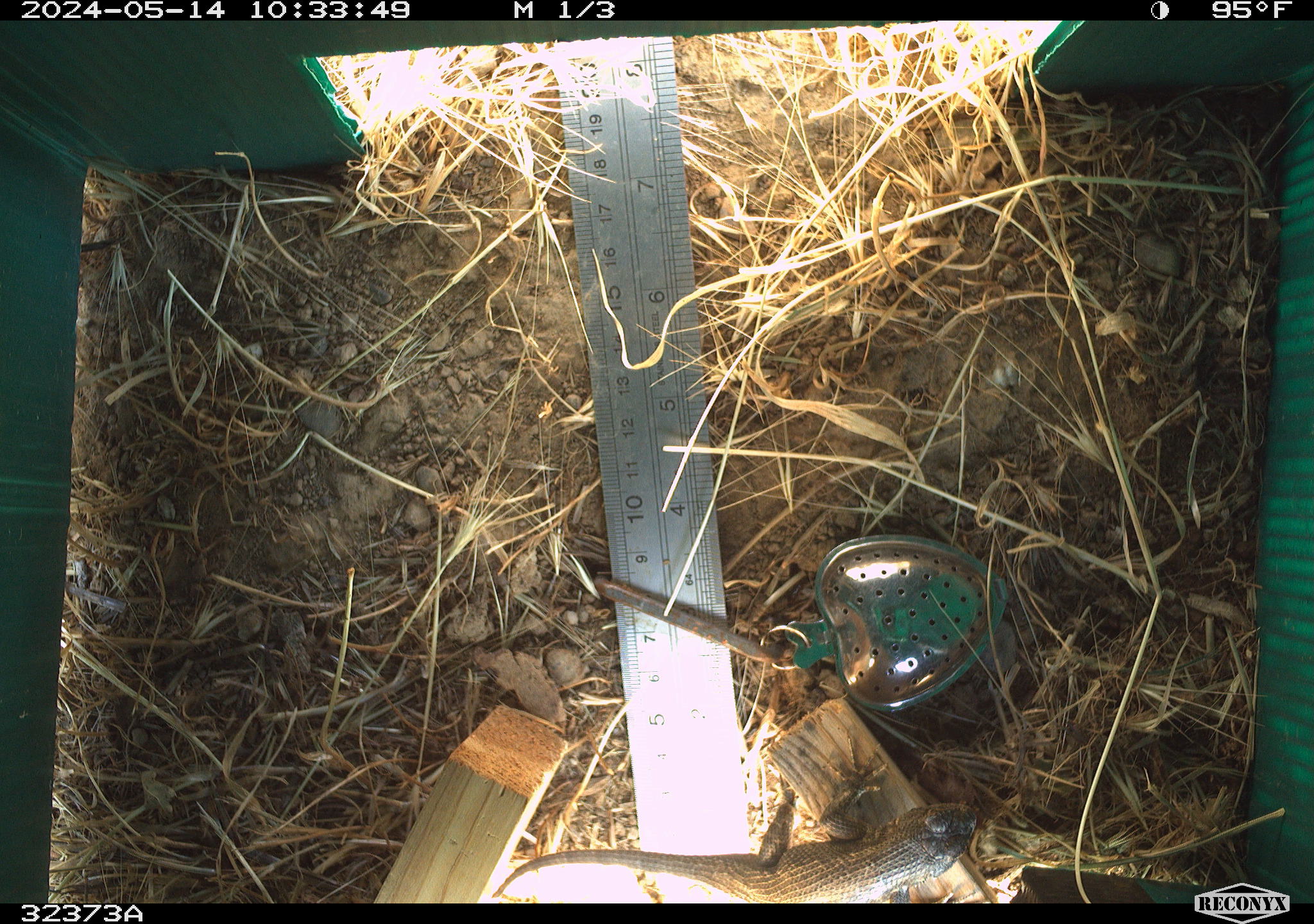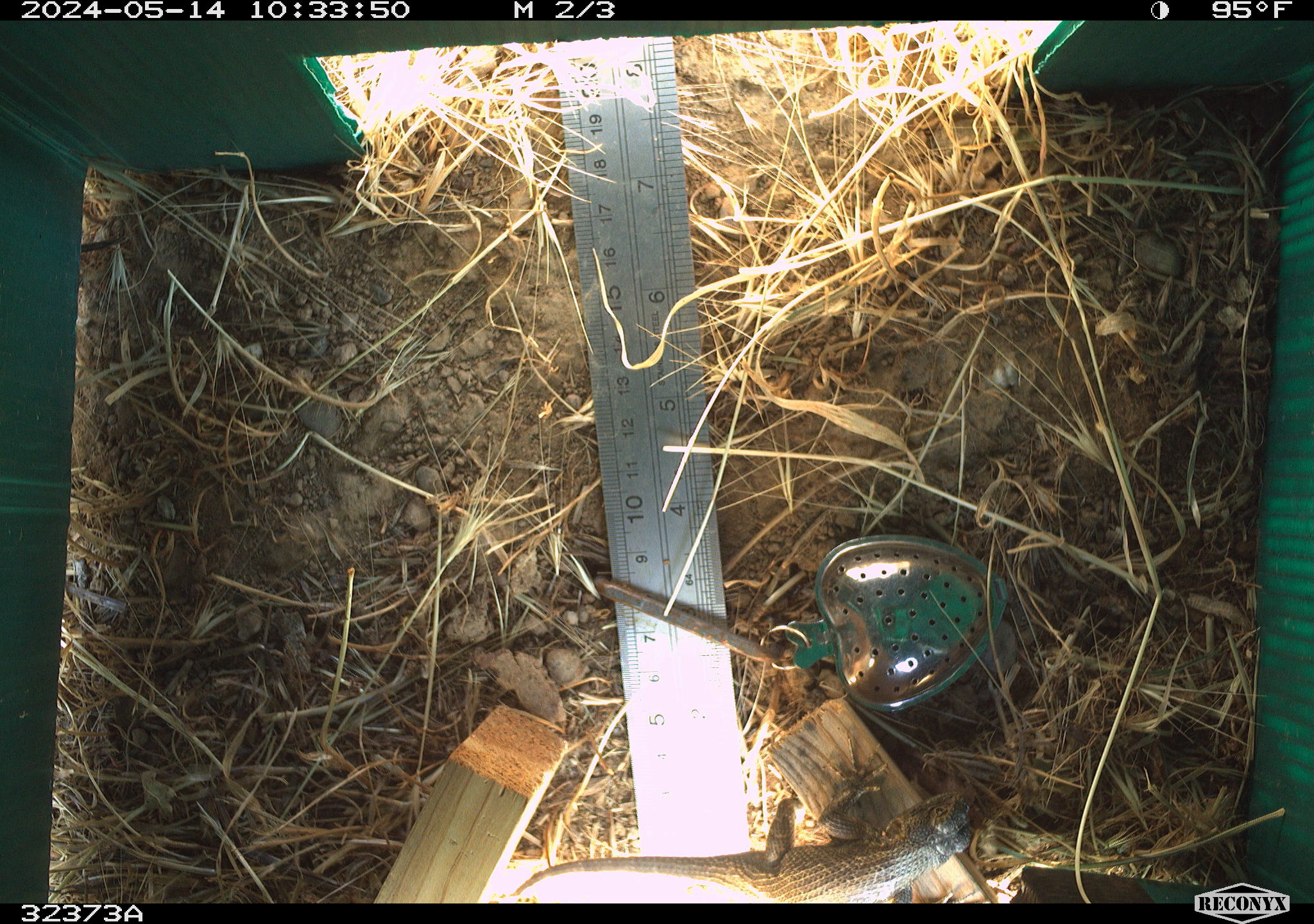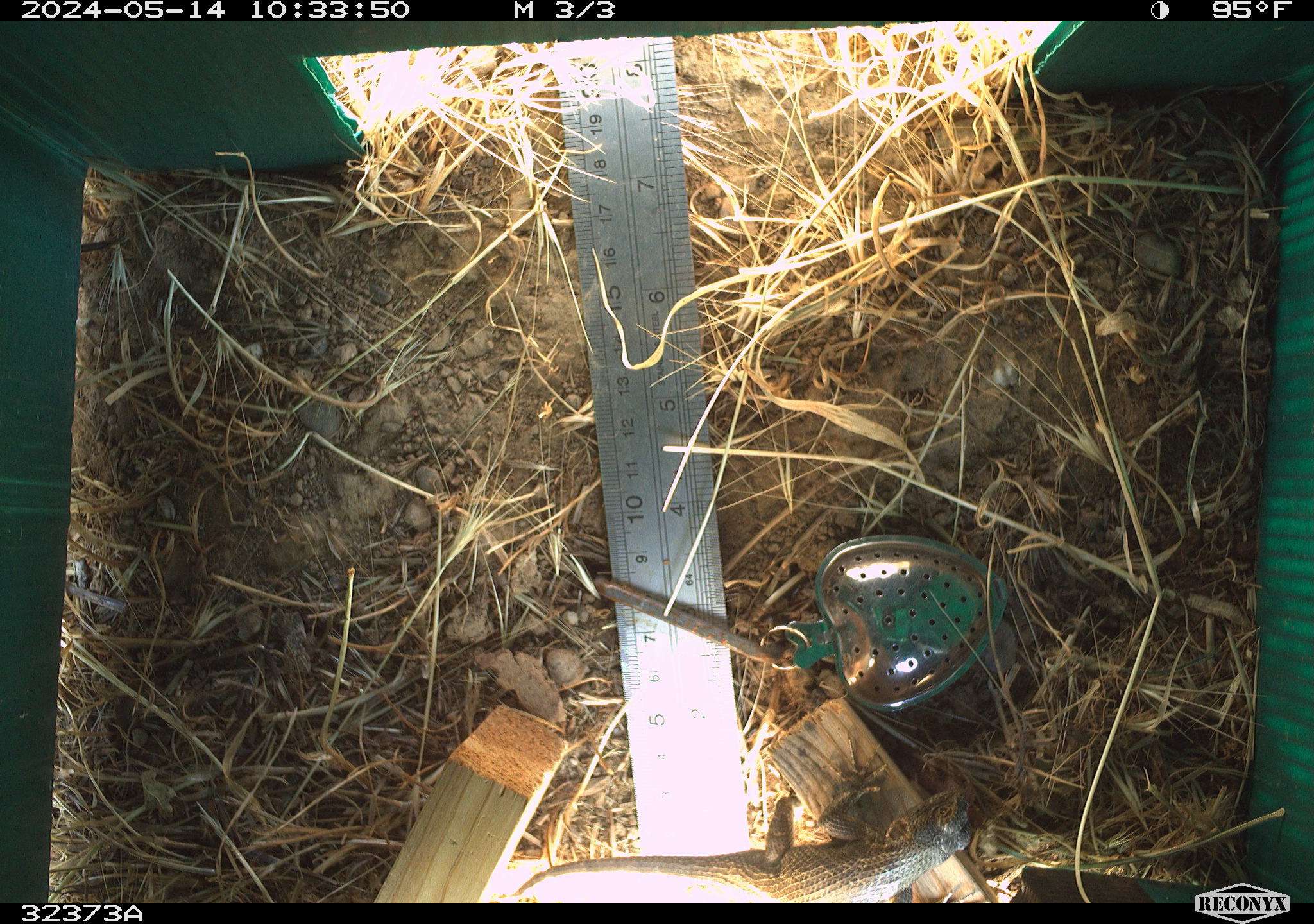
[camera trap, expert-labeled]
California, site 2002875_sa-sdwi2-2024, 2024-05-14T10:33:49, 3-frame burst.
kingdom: Animalia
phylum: Chordata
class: Reptilia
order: Squamata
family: Phrynosomatidae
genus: Sceloporus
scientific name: Sceloporus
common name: spiny lizards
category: sceloporus species